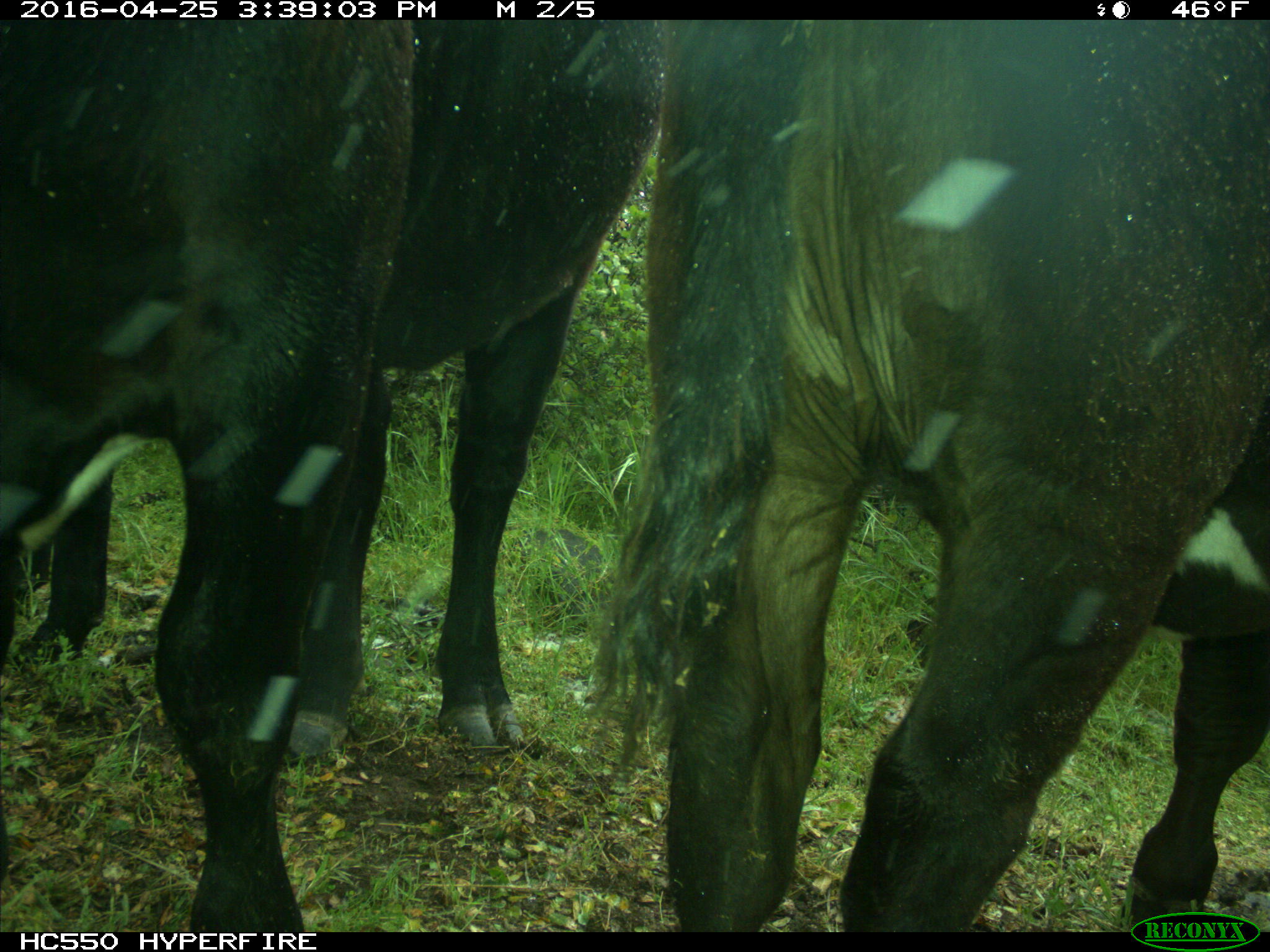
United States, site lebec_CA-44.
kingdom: Animalia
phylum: Chordata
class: Mammalia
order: Artiodactyla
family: Bovidae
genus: Bos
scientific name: Bos taurus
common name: domestic cow